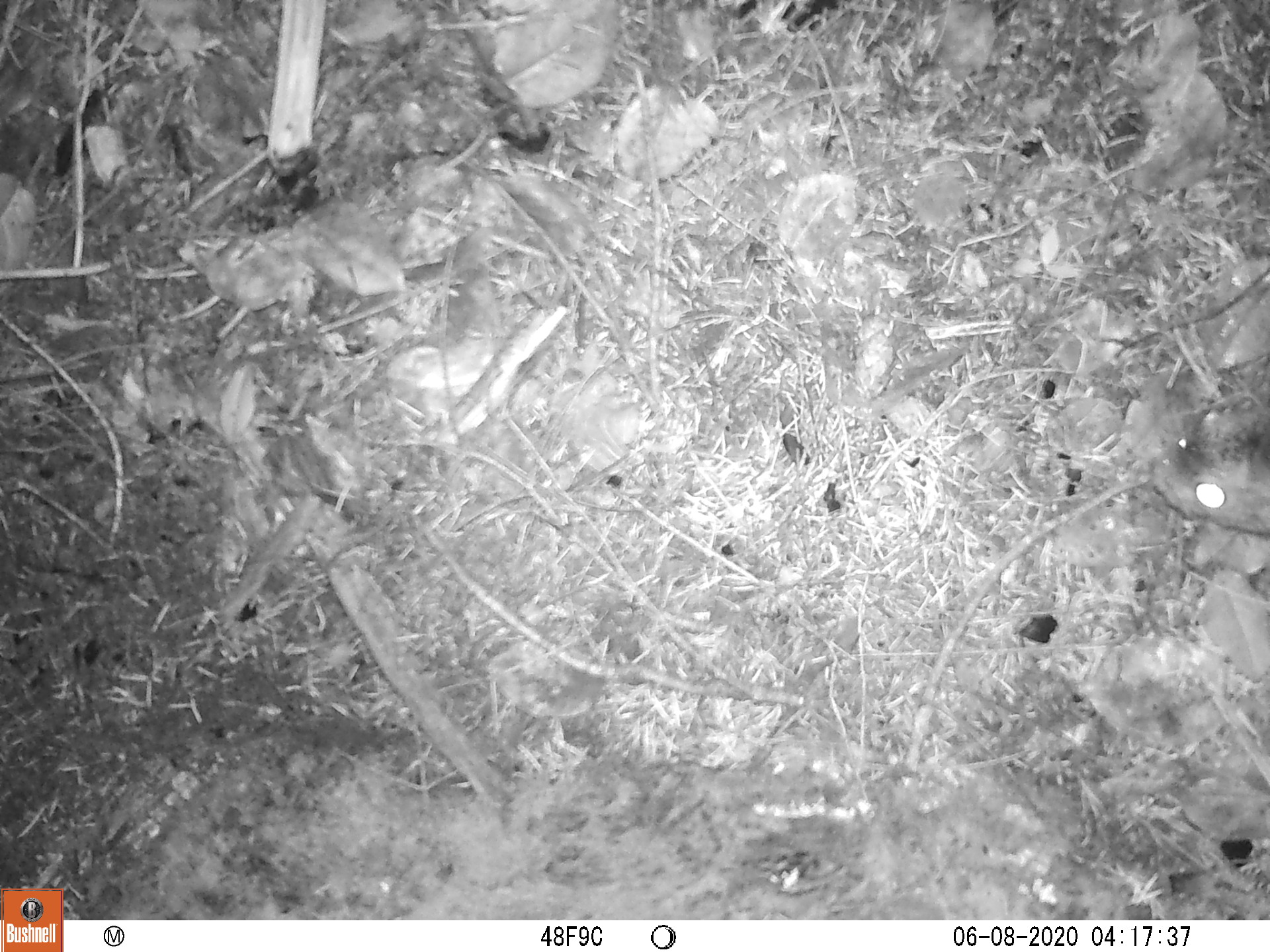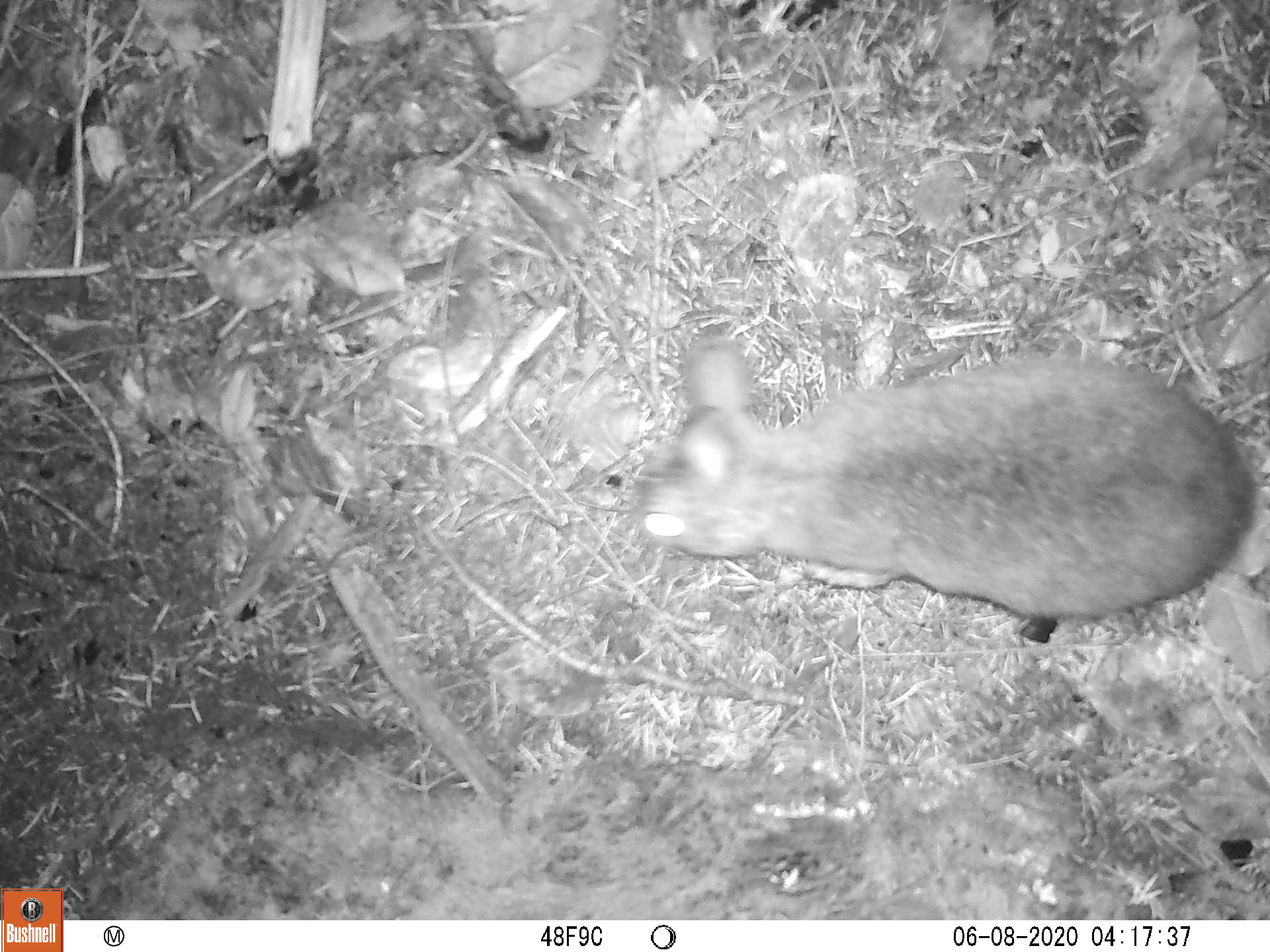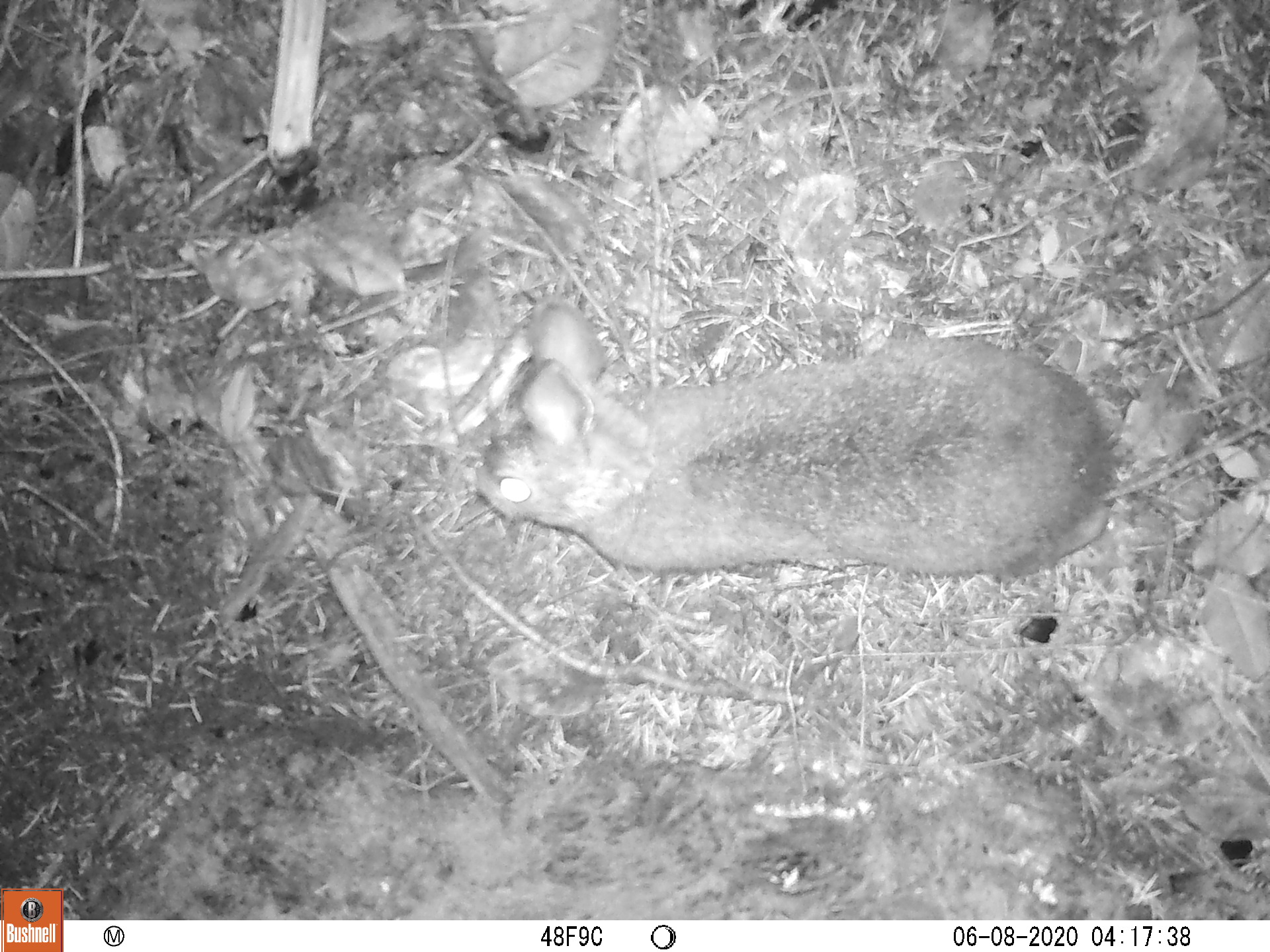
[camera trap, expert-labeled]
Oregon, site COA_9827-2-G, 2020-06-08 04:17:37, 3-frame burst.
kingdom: Animalia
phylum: Chordata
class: Mammalia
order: Lagomorpha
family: Leporidae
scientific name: Leporidae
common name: hares and rabbits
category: leporidae family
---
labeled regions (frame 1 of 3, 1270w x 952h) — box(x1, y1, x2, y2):
leporidae family: box(1149, 374, 1265, 547)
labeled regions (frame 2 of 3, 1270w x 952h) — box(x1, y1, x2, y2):
leporidae family: box(624, 333, 1260, 635)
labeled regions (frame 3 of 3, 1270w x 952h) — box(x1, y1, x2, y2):
leporidae family: box(459, 288, 1136, 583)